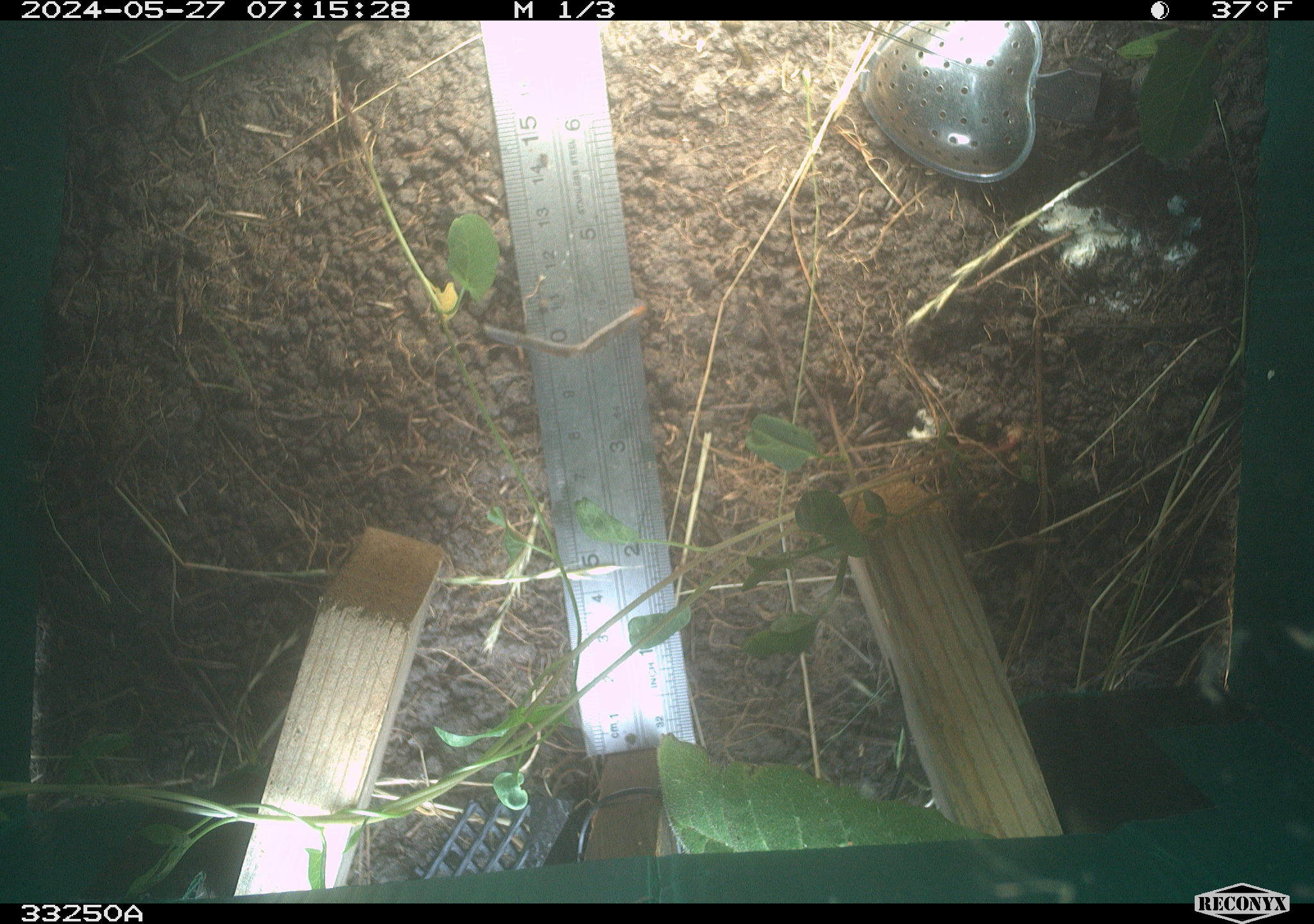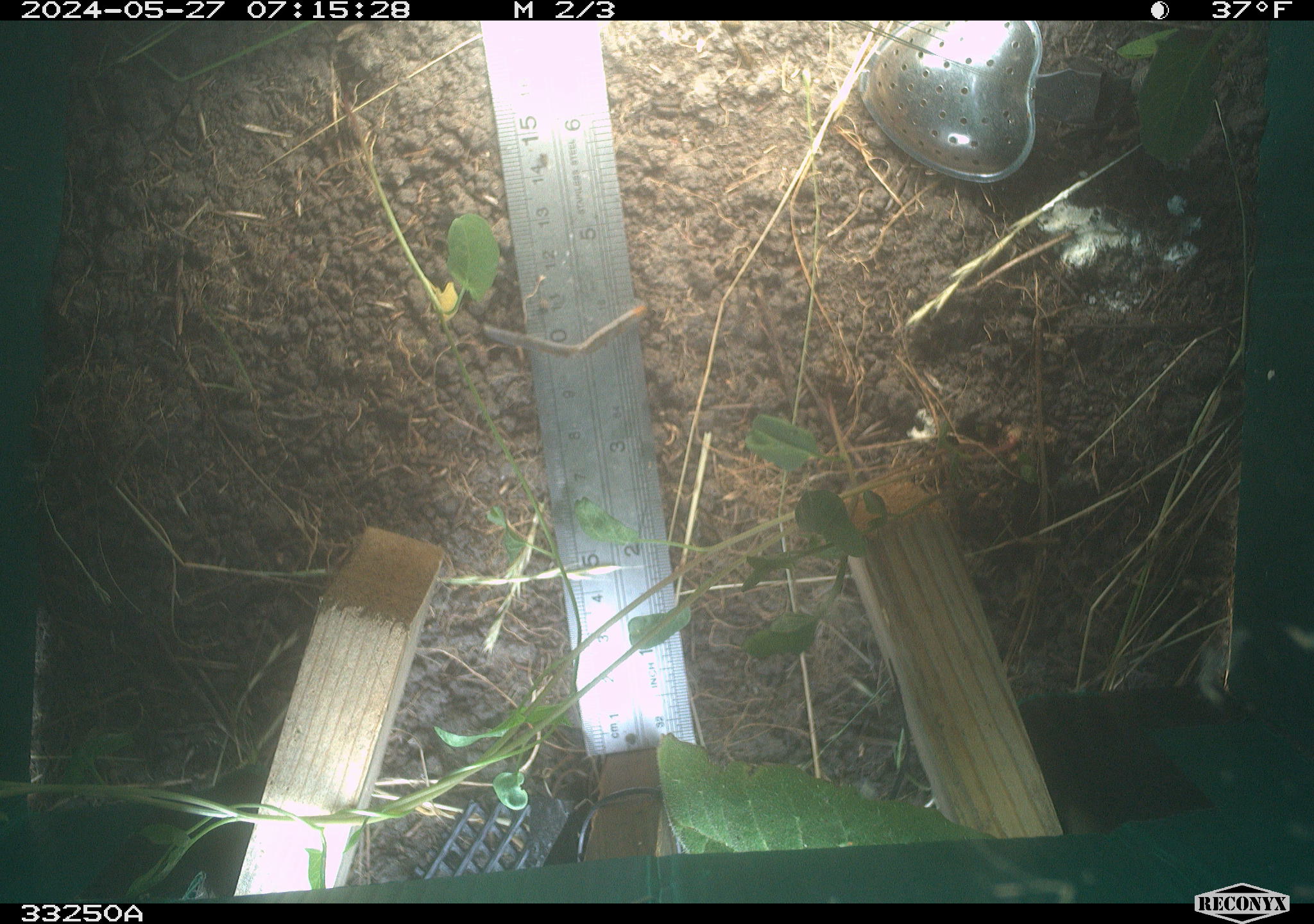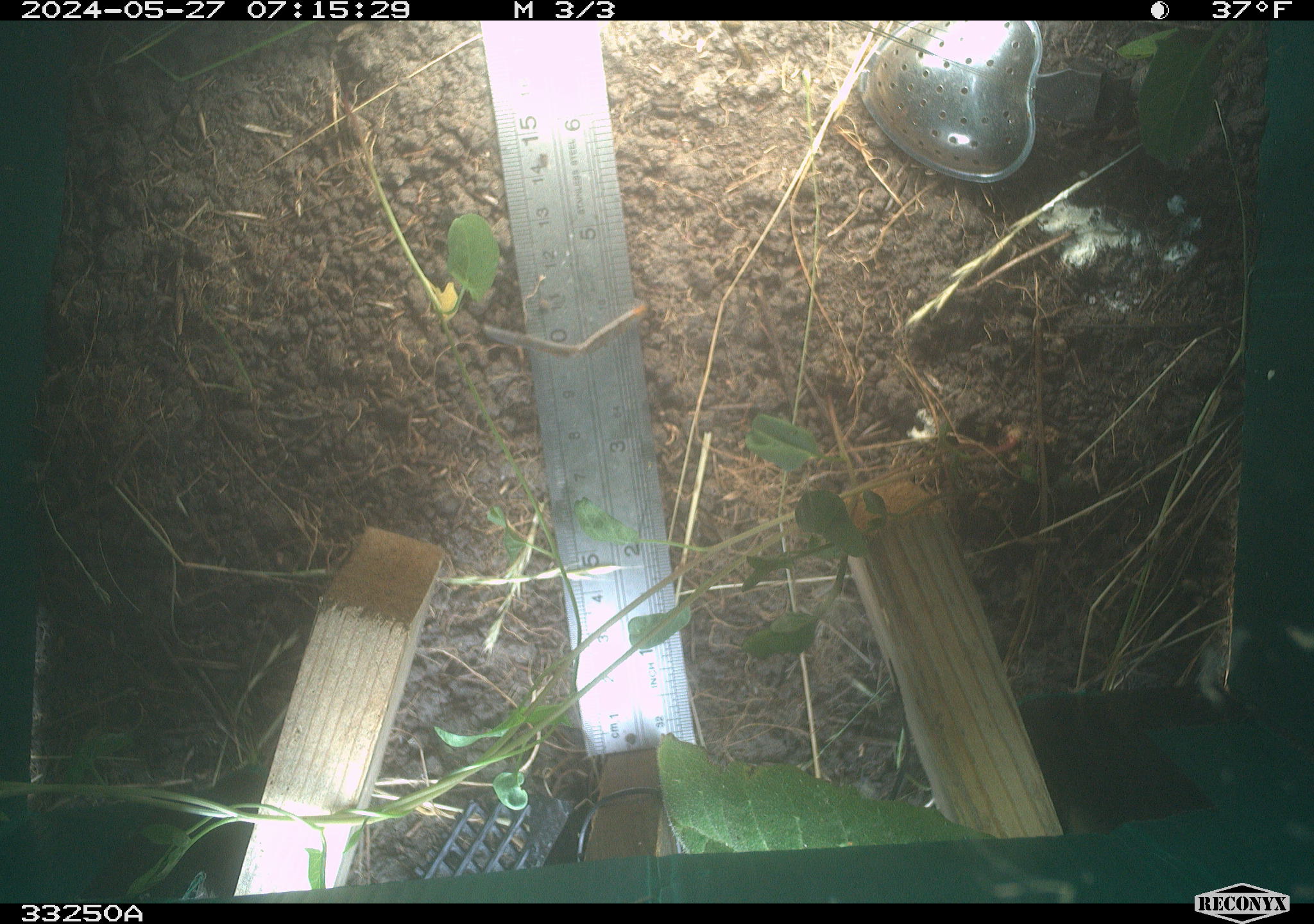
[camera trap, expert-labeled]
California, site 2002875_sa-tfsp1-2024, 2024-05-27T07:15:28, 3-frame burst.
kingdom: Animalia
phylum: Chordata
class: Mammalia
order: Rodentia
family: Cricetidae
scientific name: Arvicolinae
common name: voles, lemmings, and muskrats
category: arvicolinae subfamily